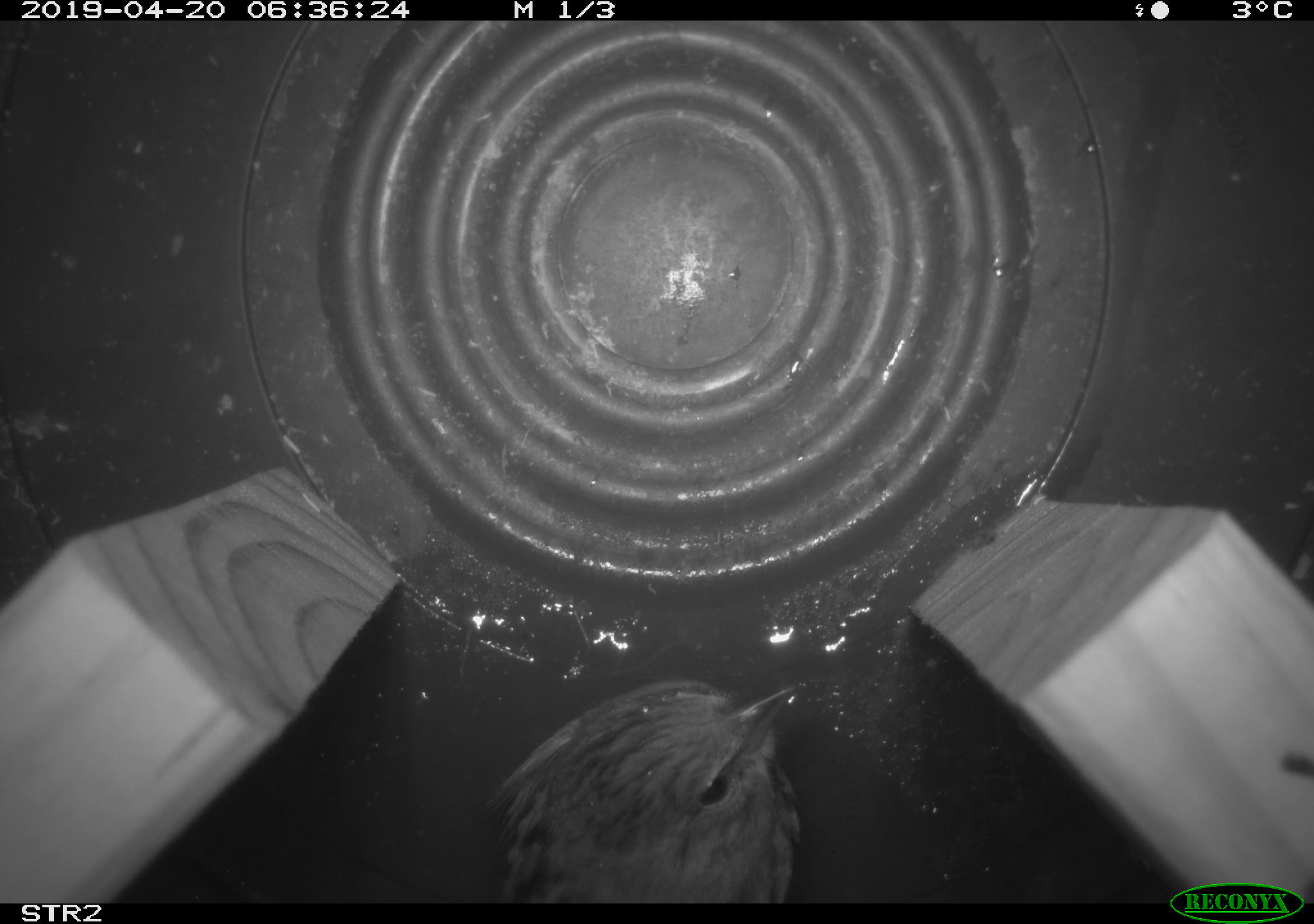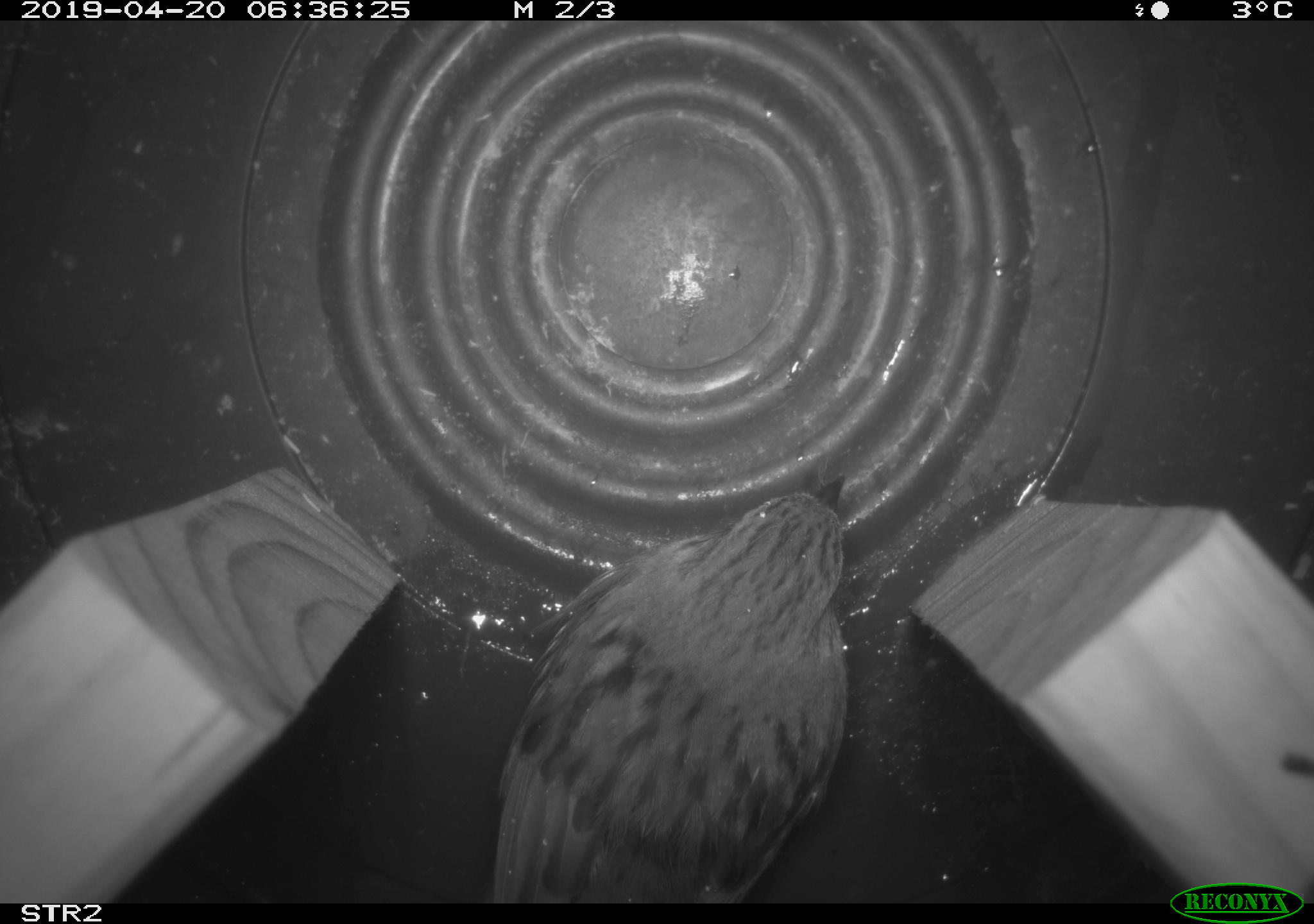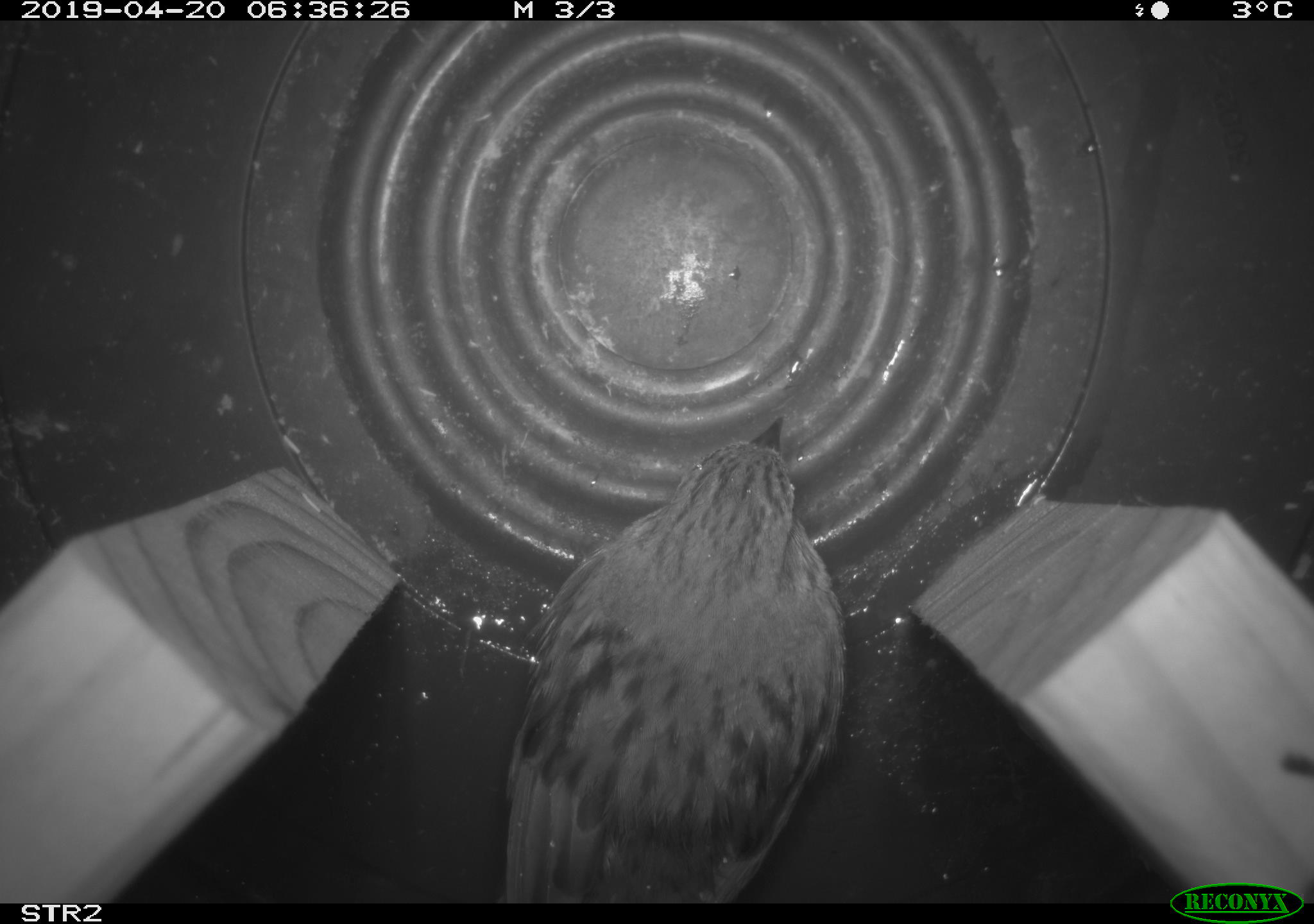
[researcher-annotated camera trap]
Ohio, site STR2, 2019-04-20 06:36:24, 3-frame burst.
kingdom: Animalia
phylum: Chordata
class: Aves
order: Passeriformes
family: Passerellidae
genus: Melospiza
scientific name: Melospiza melodia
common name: song sparrow